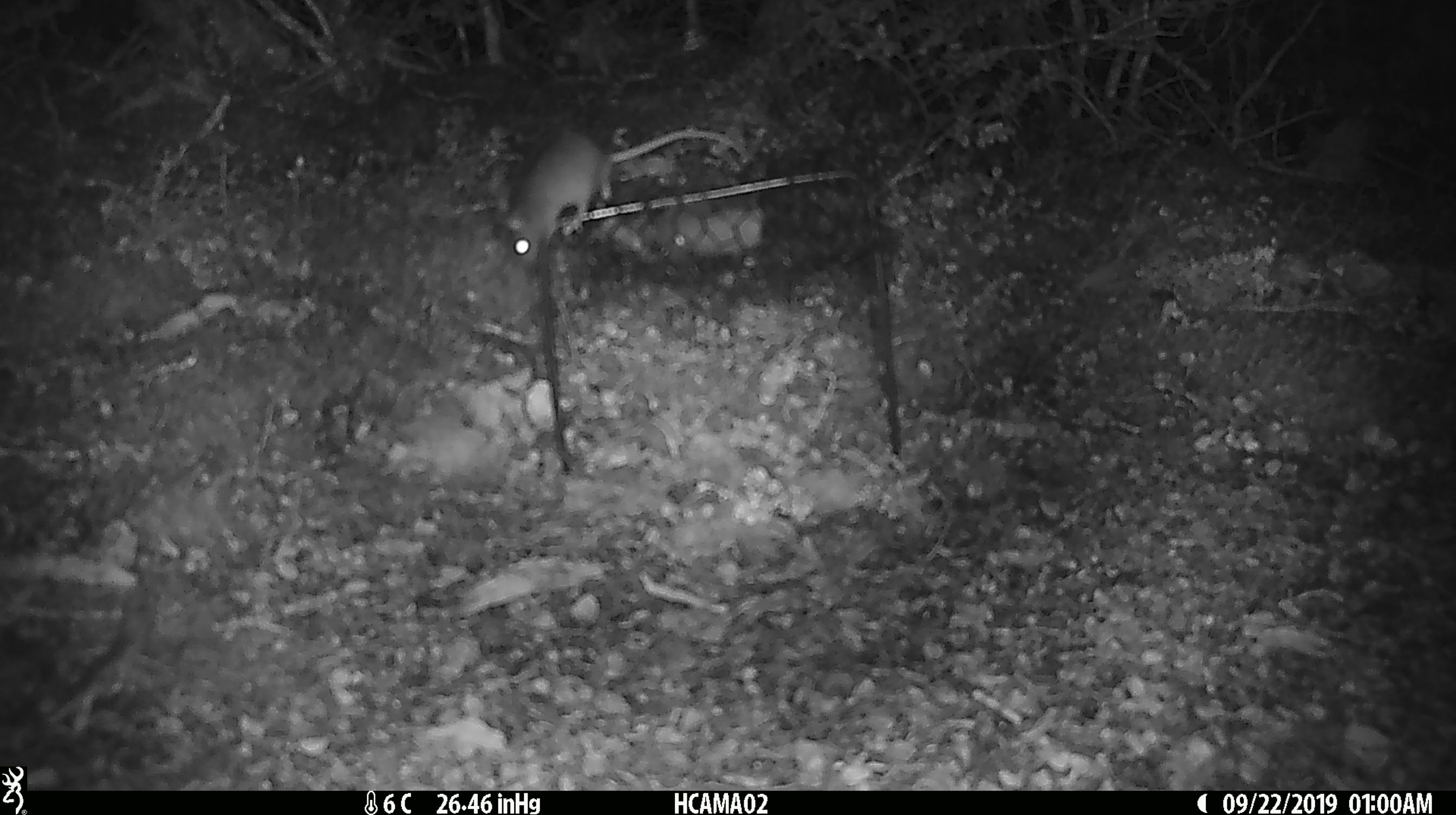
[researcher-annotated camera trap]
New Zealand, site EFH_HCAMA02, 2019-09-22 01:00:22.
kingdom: Animalia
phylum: Chordata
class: Mammalia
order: Rodentia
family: Muridae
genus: Mus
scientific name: Mus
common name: mouse